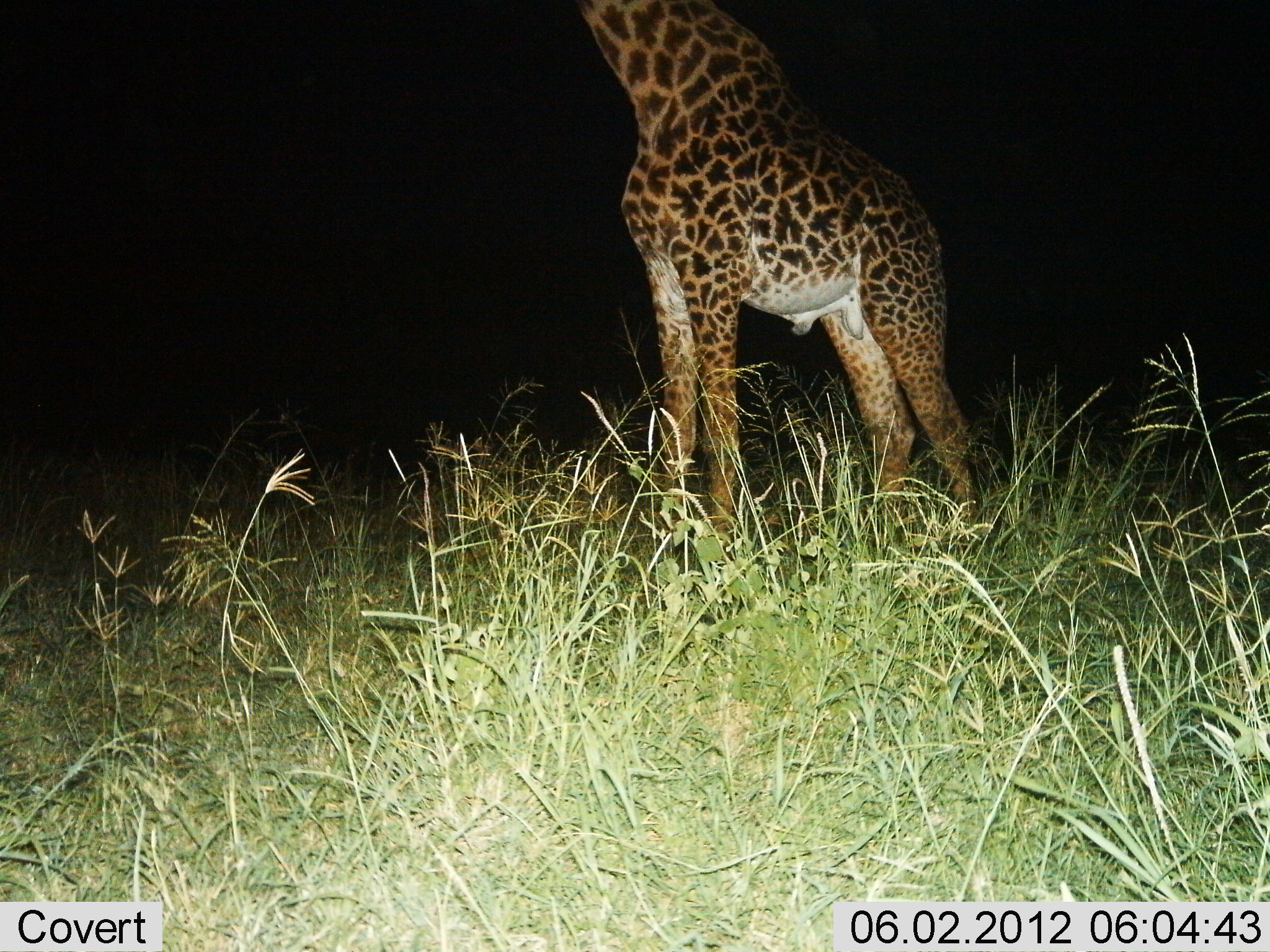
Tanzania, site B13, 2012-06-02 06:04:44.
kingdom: Animalia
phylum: Chordata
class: Mammalia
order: Artiodactyla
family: Giraffidae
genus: Giraffa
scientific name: Giraffa camelopardalis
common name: giraffe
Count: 1.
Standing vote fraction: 100%.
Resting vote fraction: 0%.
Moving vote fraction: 0%.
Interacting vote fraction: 0%.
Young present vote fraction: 0%.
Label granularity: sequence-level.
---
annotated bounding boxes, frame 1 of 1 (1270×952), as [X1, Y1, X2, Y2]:
animal: [574, 2, 980, 606]